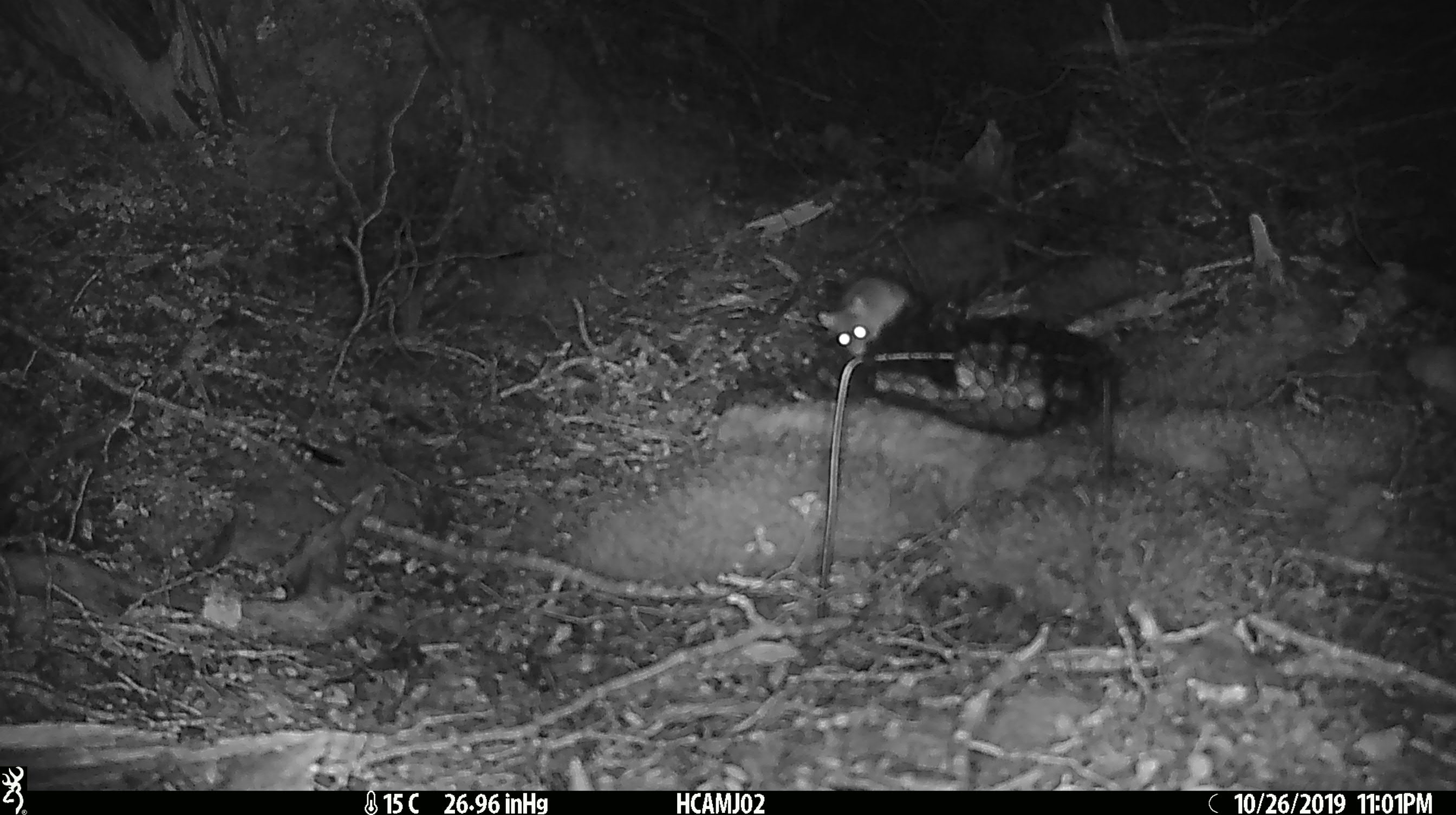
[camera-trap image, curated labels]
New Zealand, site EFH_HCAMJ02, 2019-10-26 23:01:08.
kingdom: Animalia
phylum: Chordata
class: Mammalia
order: Rodentia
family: Muridae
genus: Mus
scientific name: Mus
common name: mouse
Mouse (Mus).